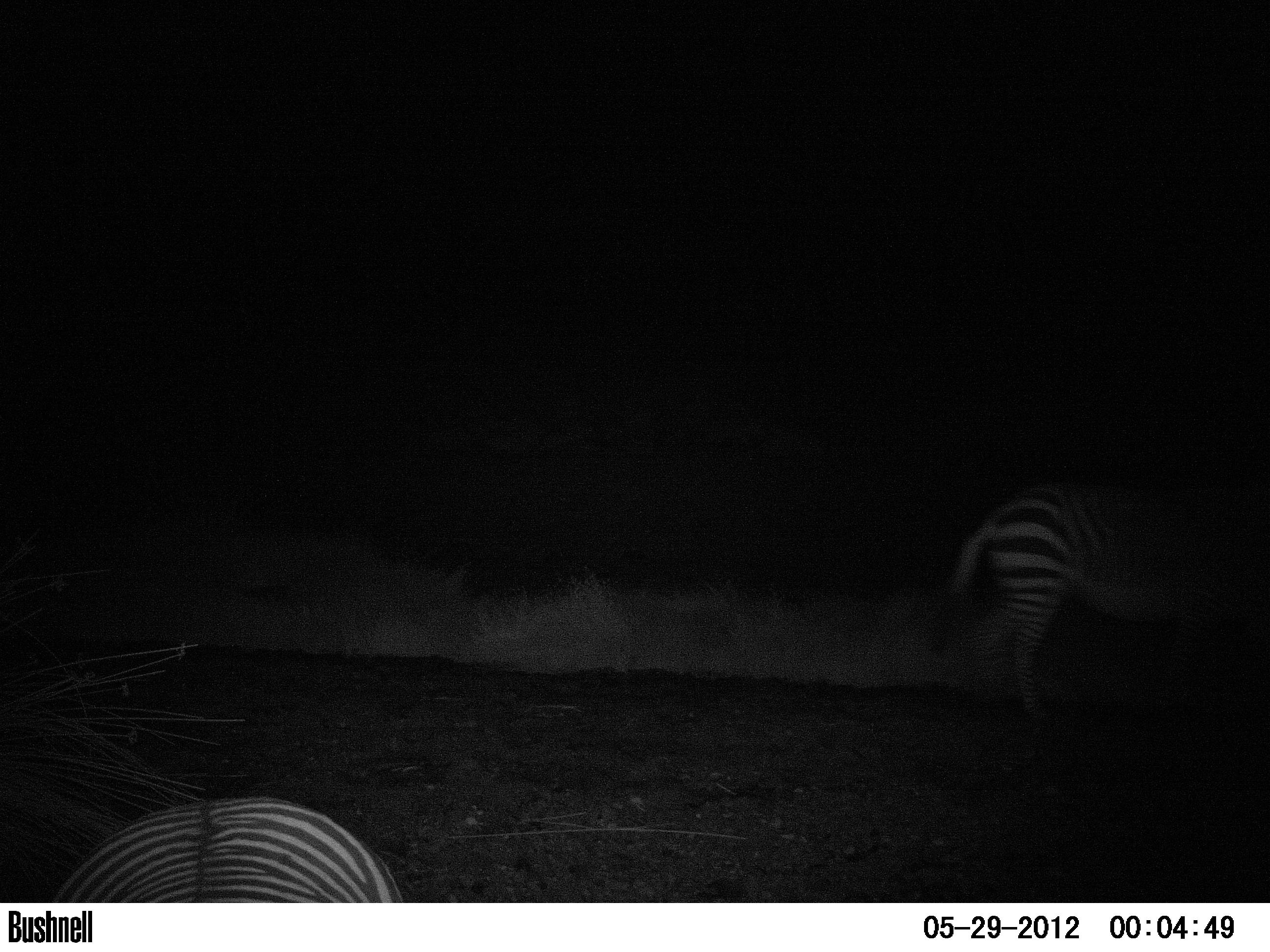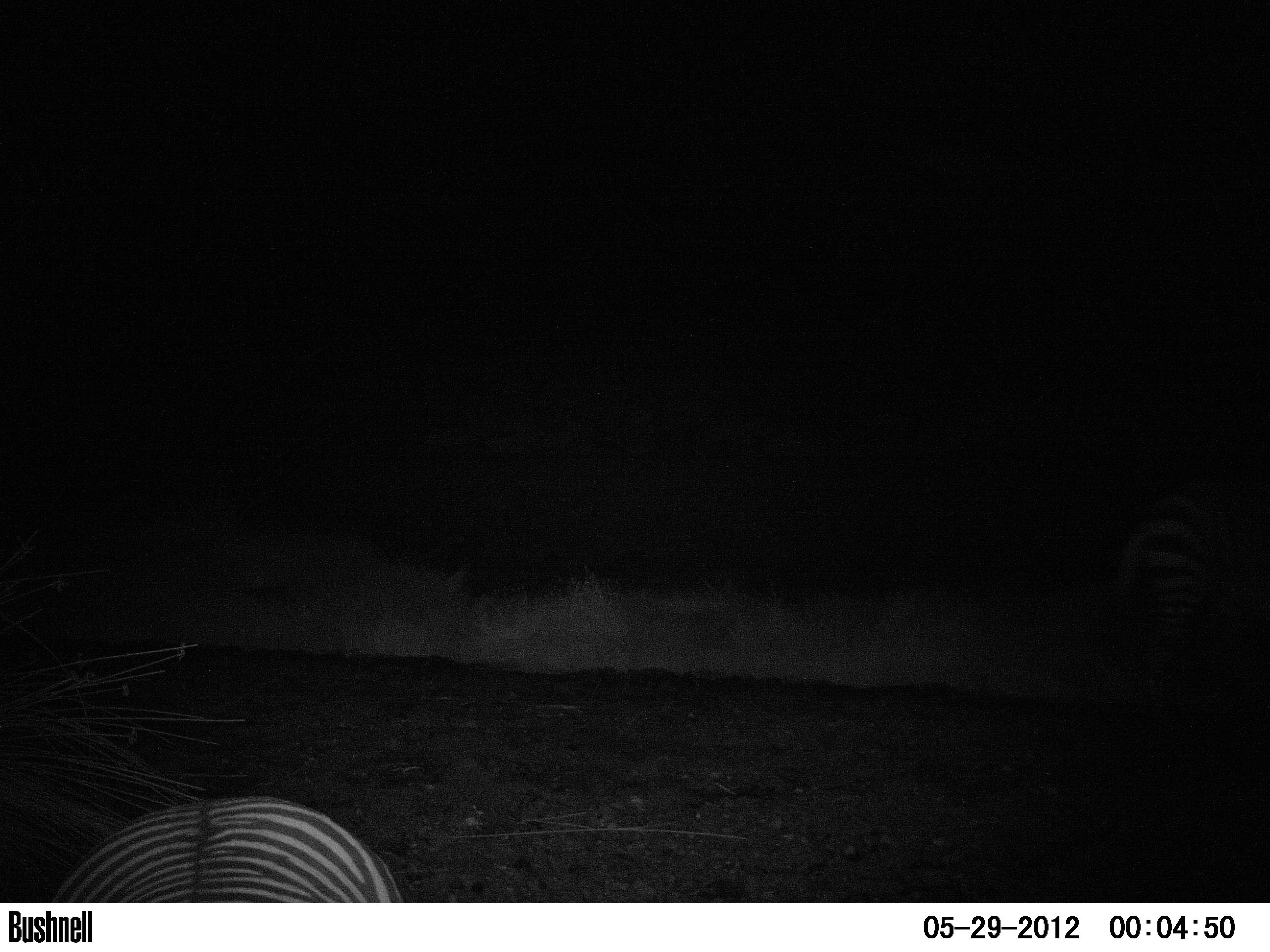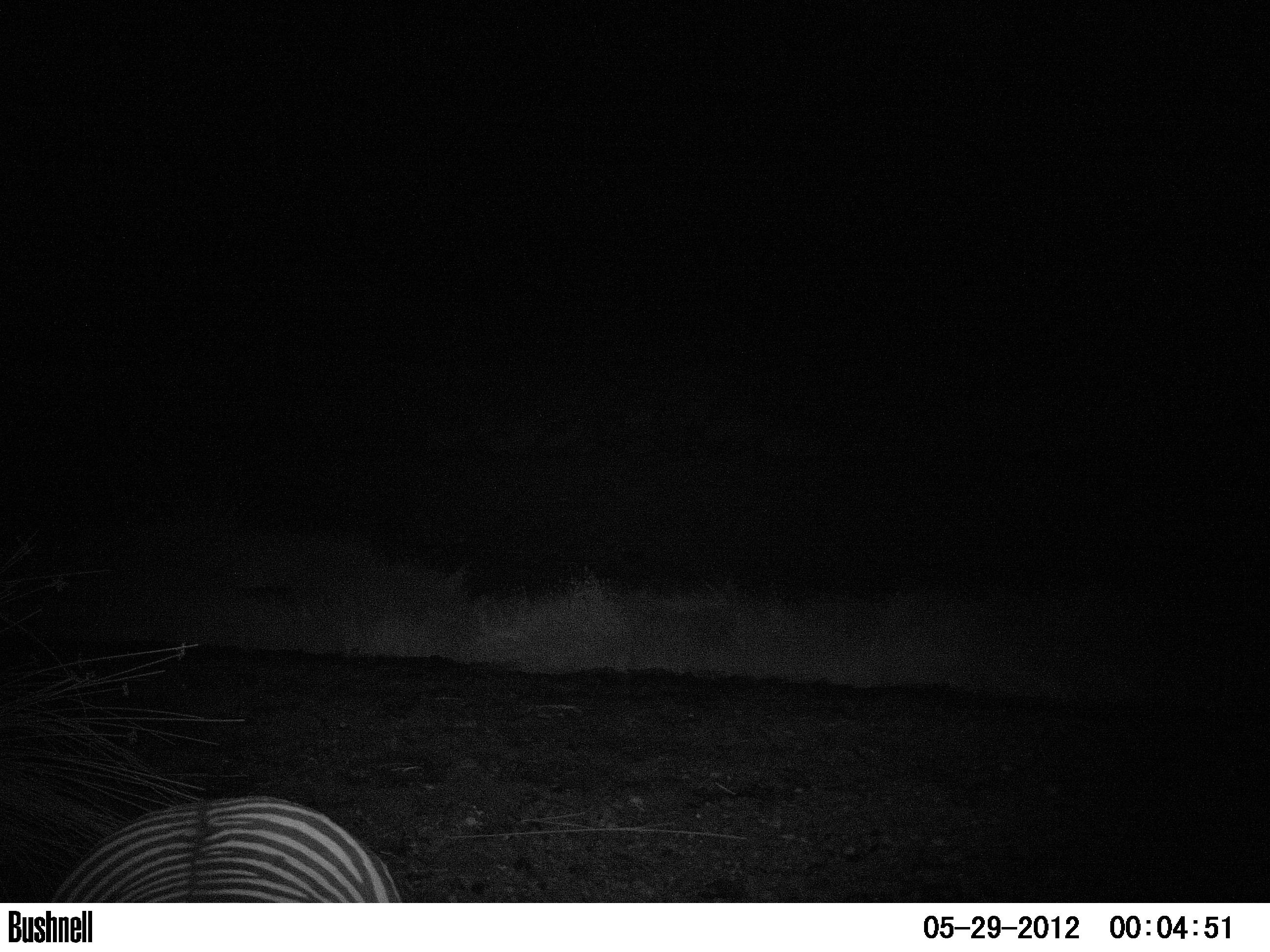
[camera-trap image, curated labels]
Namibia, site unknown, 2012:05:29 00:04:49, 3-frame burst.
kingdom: Animalia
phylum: Chordata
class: Mammalia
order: Perissodactyla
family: Equidae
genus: Equus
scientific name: Equus zebra hartmannae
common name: hartmann's mountain zebra